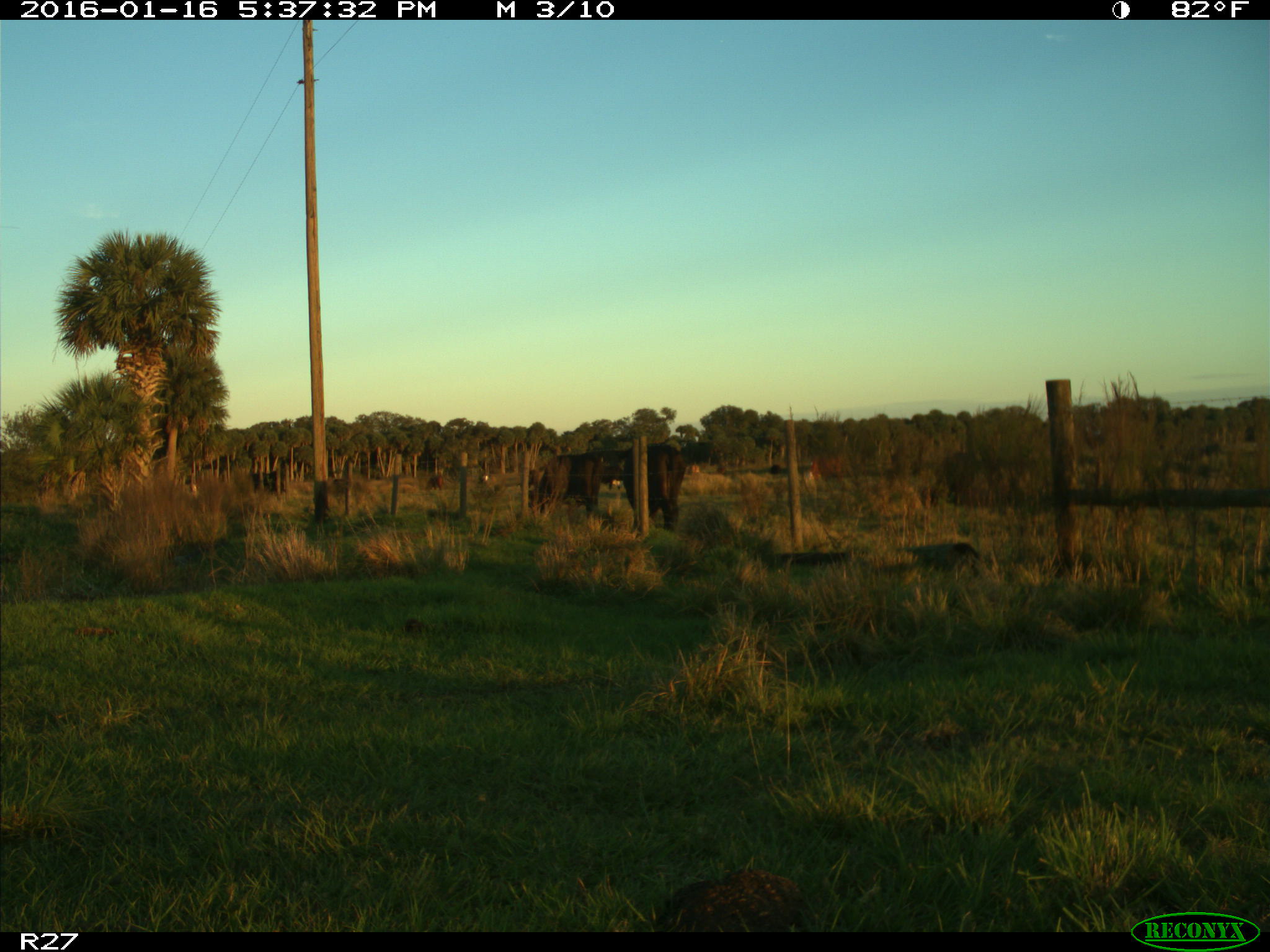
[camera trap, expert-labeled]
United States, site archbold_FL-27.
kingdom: Animalia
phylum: Chordata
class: Mammalia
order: Artiodactyla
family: Bovidae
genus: Bos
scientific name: Bos taurus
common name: domestic cow